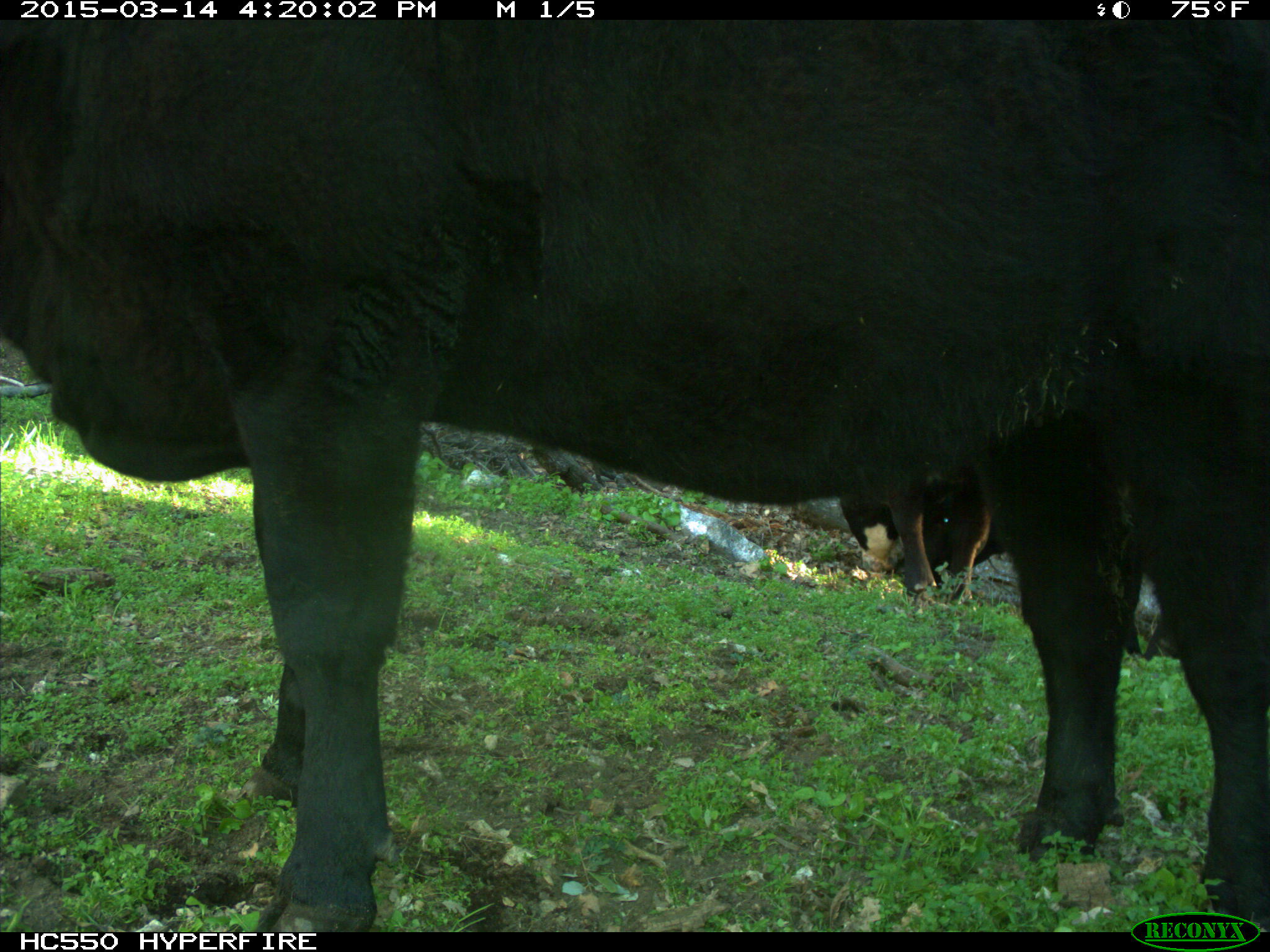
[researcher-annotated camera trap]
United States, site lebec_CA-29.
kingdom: Animalia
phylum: Chordata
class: Mammalia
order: Artiodactyla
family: Bovidae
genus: Bos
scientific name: Bos taurus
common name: domestic cow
Bos taurus (domestic cow).